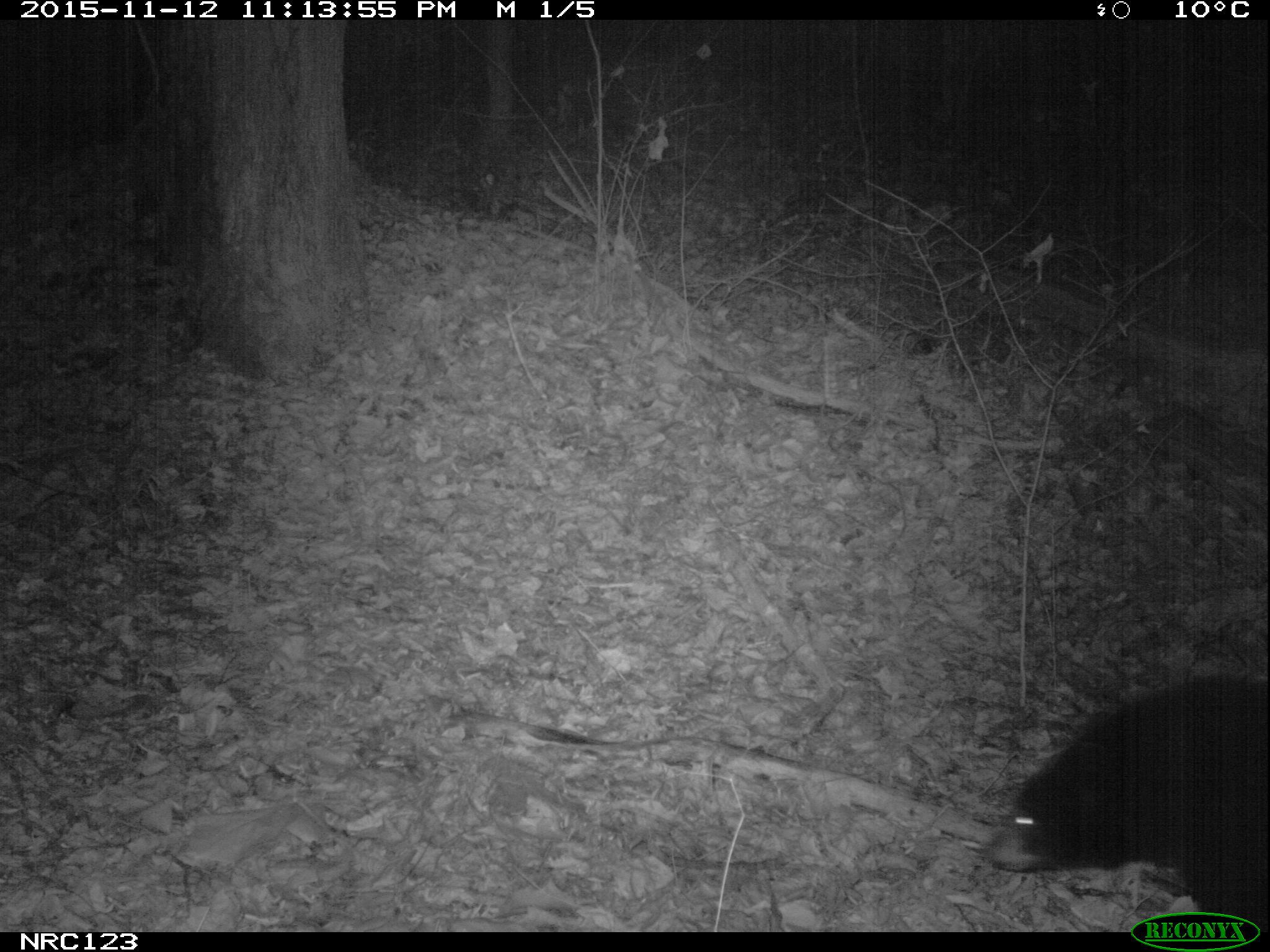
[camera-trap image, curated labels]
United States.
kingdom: Animalia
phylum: Chordata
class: Mammalia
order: Carnivora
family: Ursidae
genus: Ursus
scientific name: Ursus americanus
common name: american black bear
American Black Bear (Ursus americanus).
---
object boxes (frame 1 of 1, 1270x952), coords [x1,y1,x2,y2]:
American Black Bear: [989,654,1267,918]